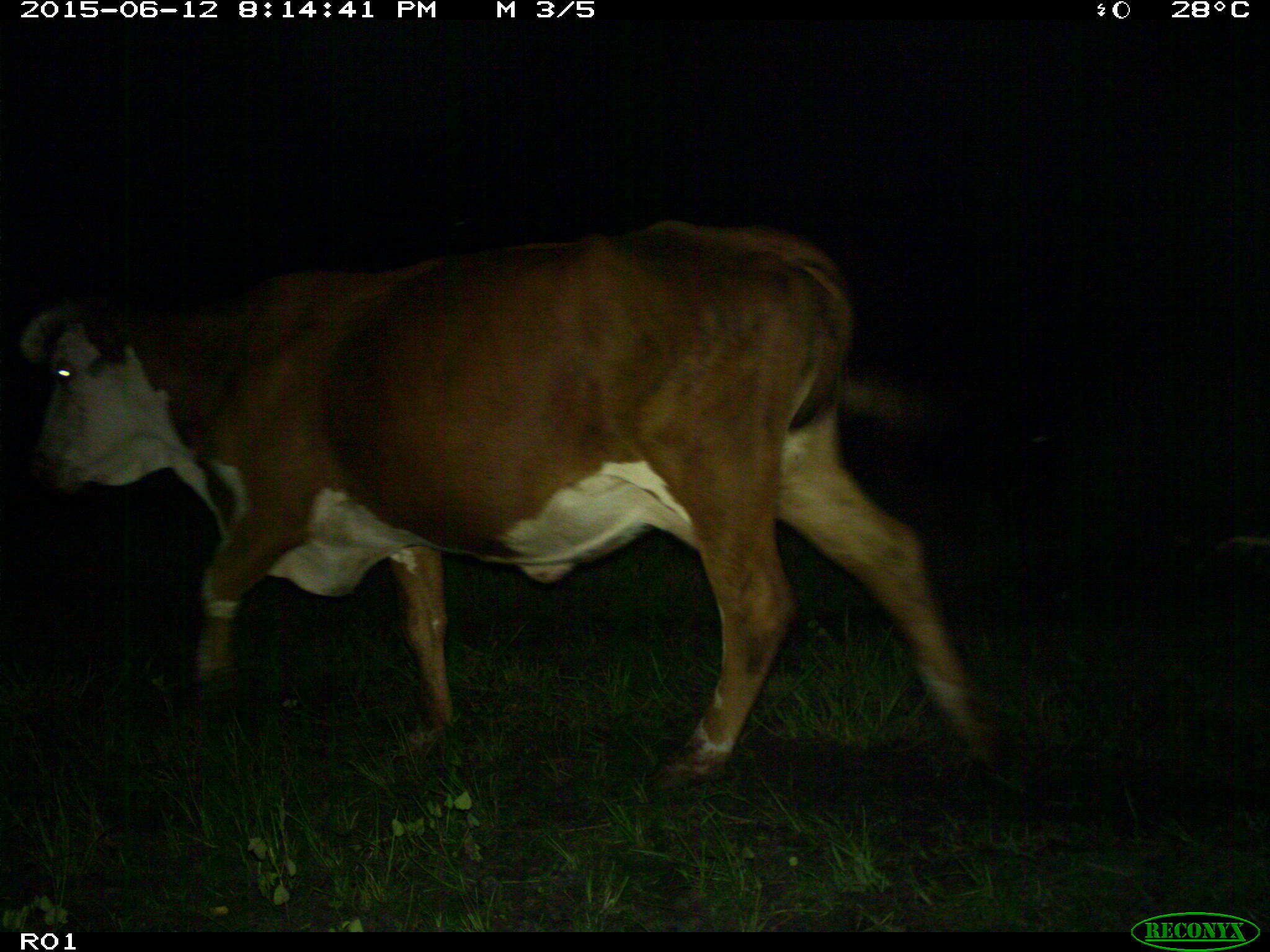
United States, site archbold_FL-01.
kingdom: Animalia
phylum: Chordata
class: Mammalia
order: Artiodactyla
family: Bovidae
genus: Bos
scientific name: Bos taurus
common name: domestic cow